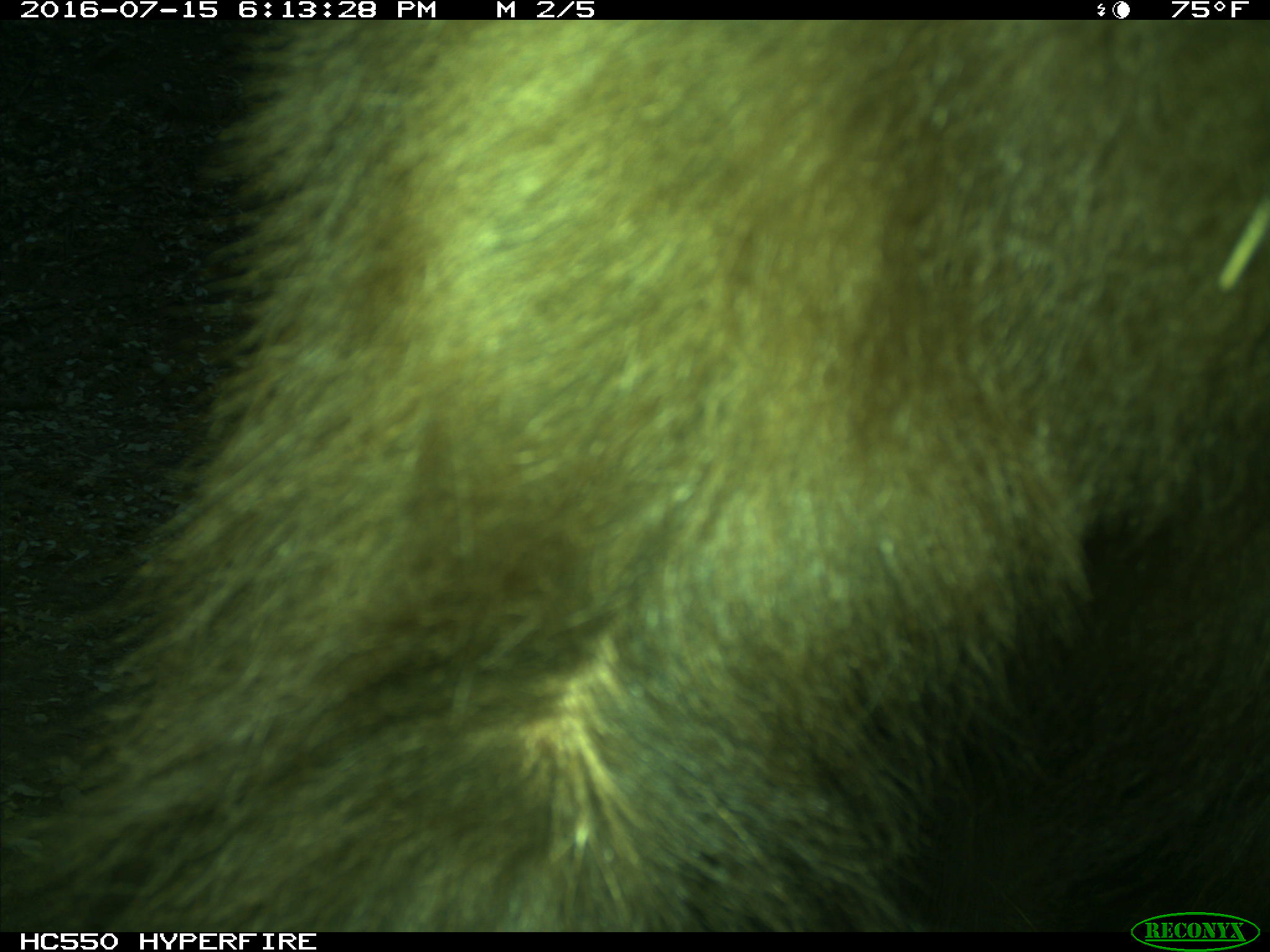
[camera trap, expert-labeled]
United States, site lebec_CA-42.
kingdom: Animalia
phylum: Chordata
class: Mammalia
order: Carnivora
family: Ursidae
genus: Ursus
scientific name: Ursus americanus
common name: american black bear